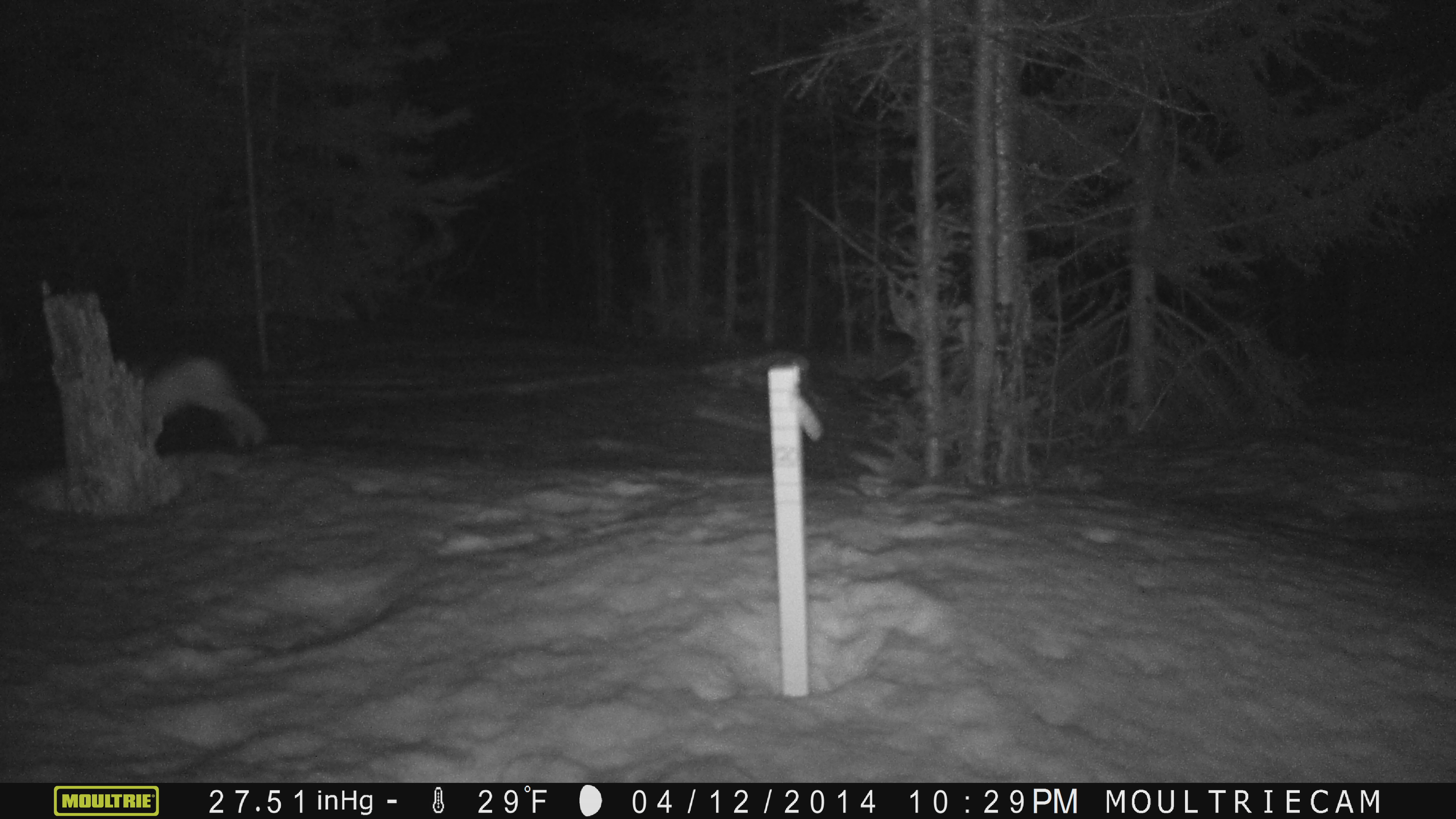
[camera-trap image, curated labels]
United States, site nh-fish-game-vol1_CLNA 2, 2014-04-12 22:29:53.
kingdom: Animalia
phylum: Chordata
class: Mammalia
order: Lagomorpha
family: Leporidae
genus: Lepus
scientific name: Lepus americanus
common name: snowshoe hare